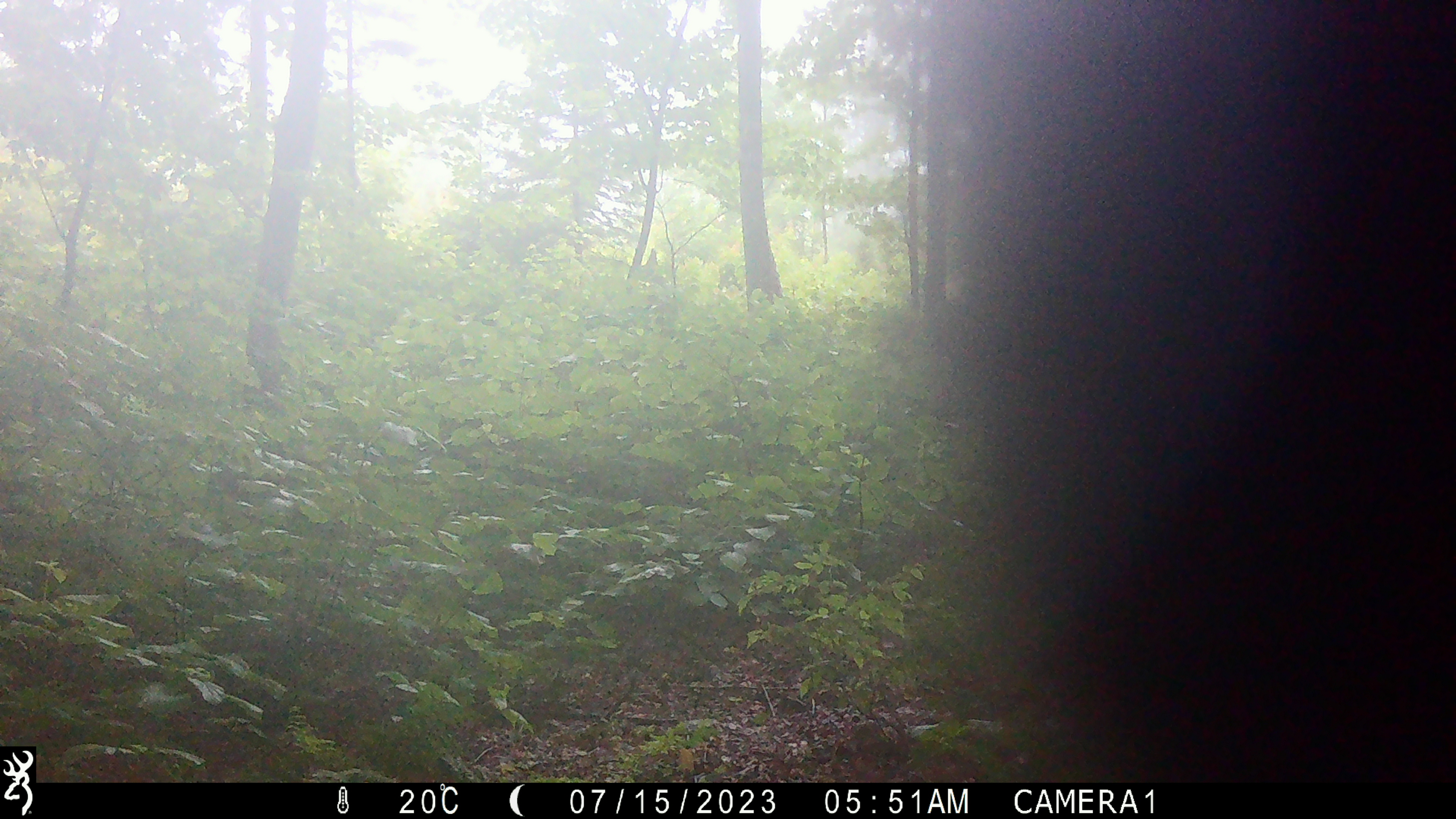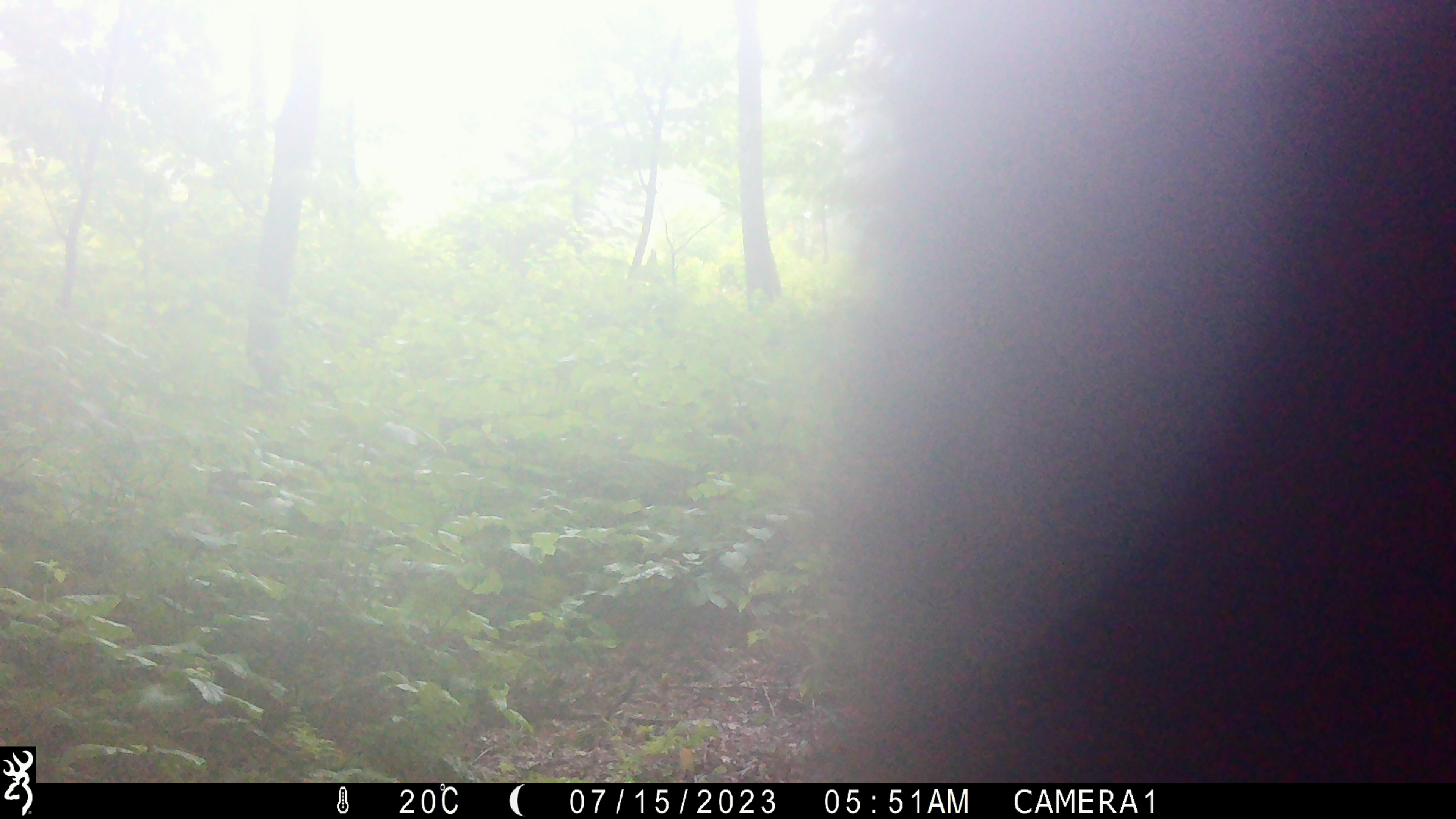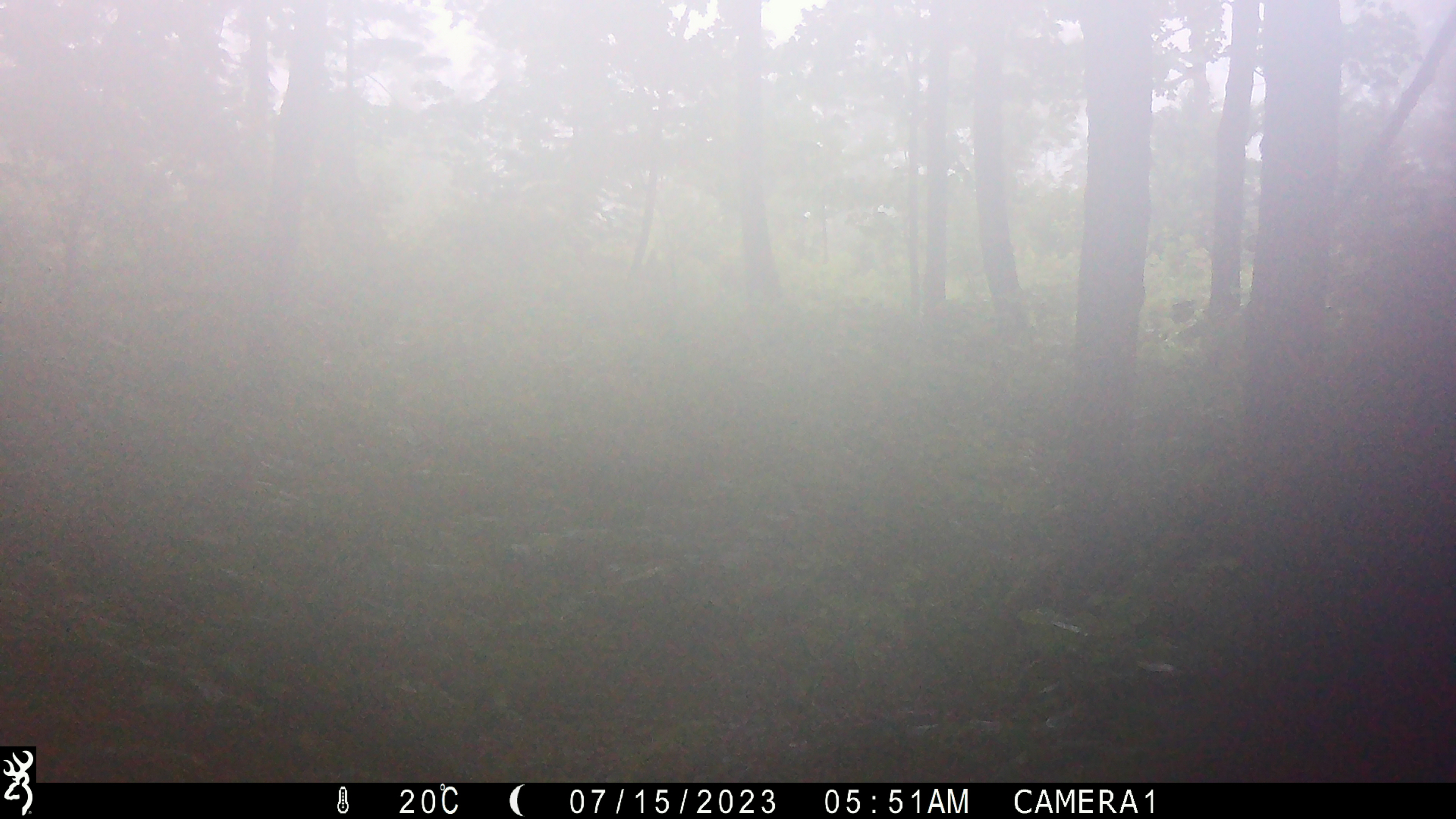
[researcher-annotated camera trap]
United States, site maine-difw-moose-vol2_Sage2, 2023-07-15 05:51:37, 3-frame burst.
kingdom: Animalia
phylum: Chordata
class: Mammalia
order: Artiodactyla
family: Cervidae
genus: Alces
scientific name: Alces alces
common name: moose